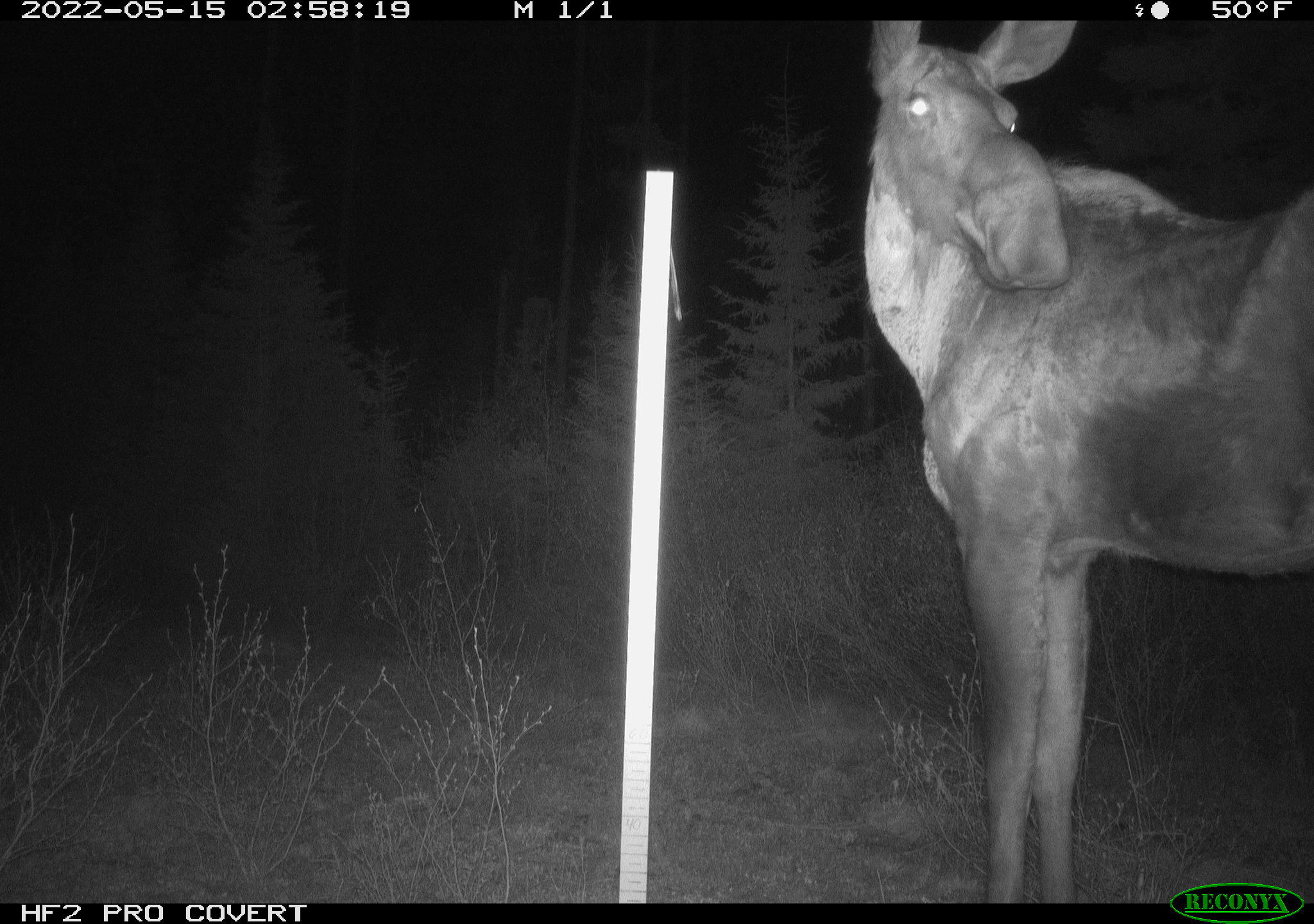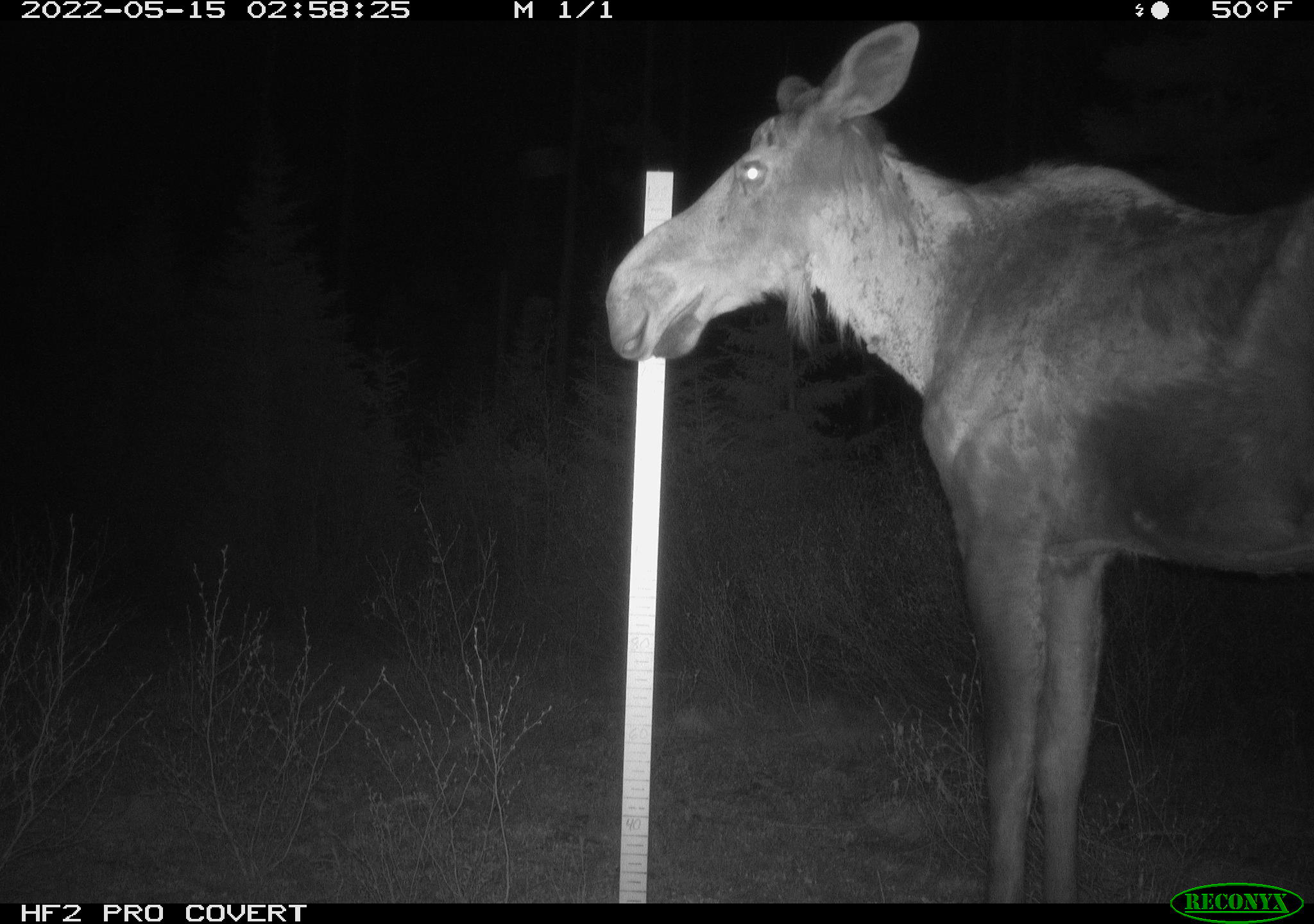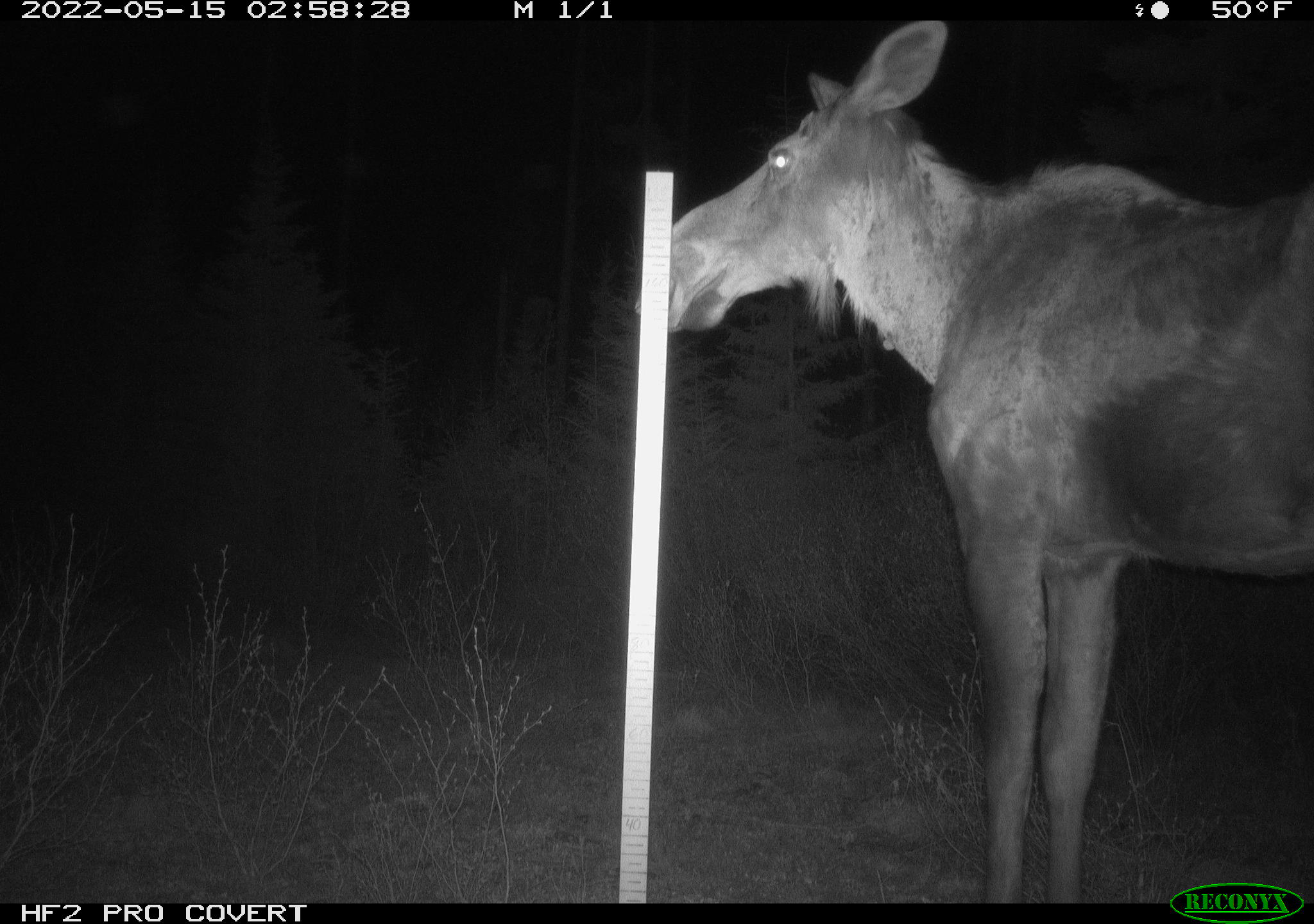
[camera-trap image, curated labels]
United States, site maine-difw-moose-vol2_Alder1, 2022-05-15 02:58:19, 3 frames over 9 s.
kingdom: Animalia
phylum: Chordata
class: Mammalia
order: Artiodactyla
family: Cervidae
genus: Alces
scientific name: Alces alces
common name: moose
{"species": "moose (Alces alces)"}